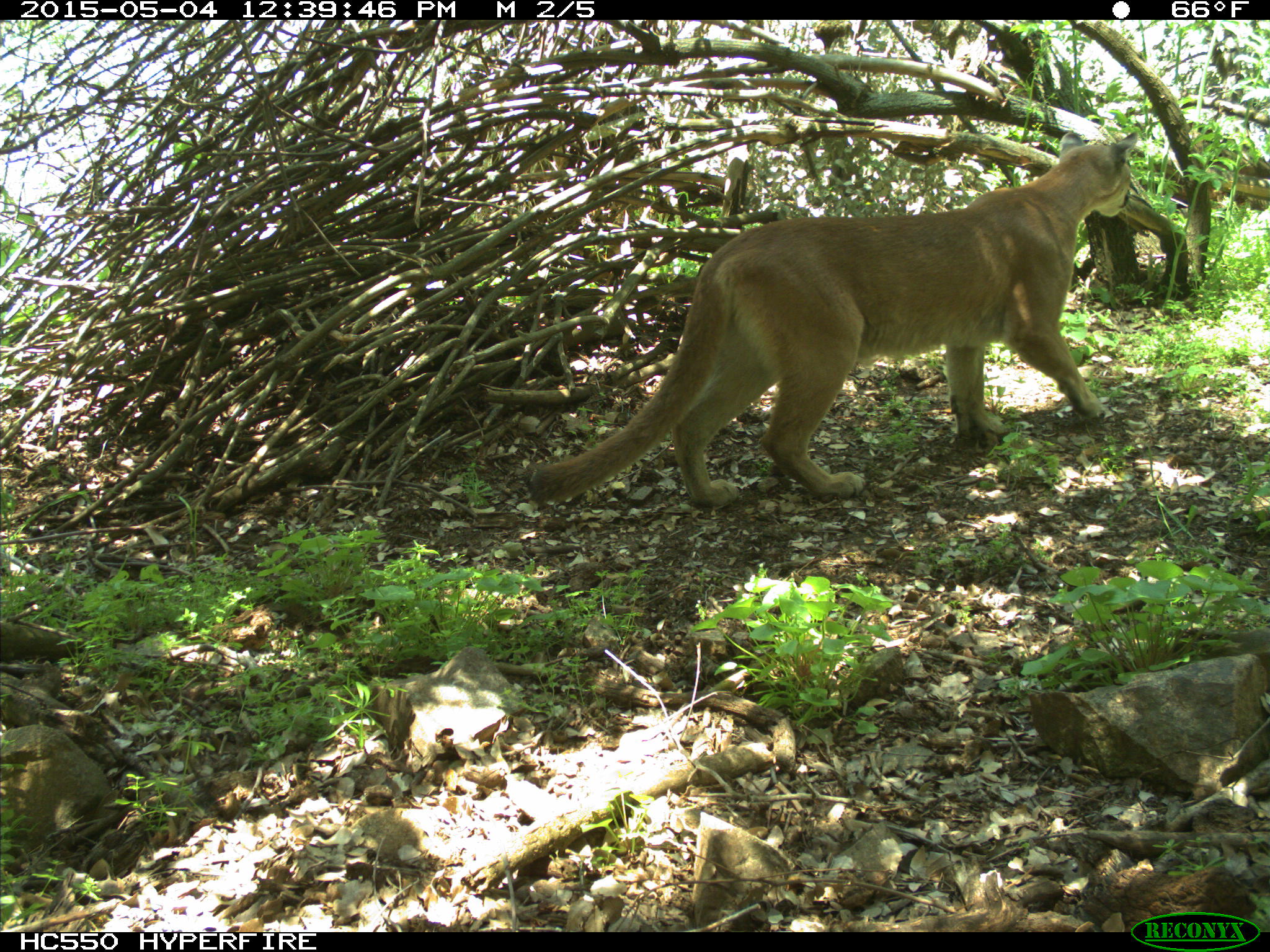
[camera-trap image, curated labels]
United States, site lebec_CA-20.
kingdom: Animalia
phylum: Chordata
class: Mammalia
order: Carnivora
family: Felidae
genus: Puma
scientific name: Puma concolor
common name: mountain lion